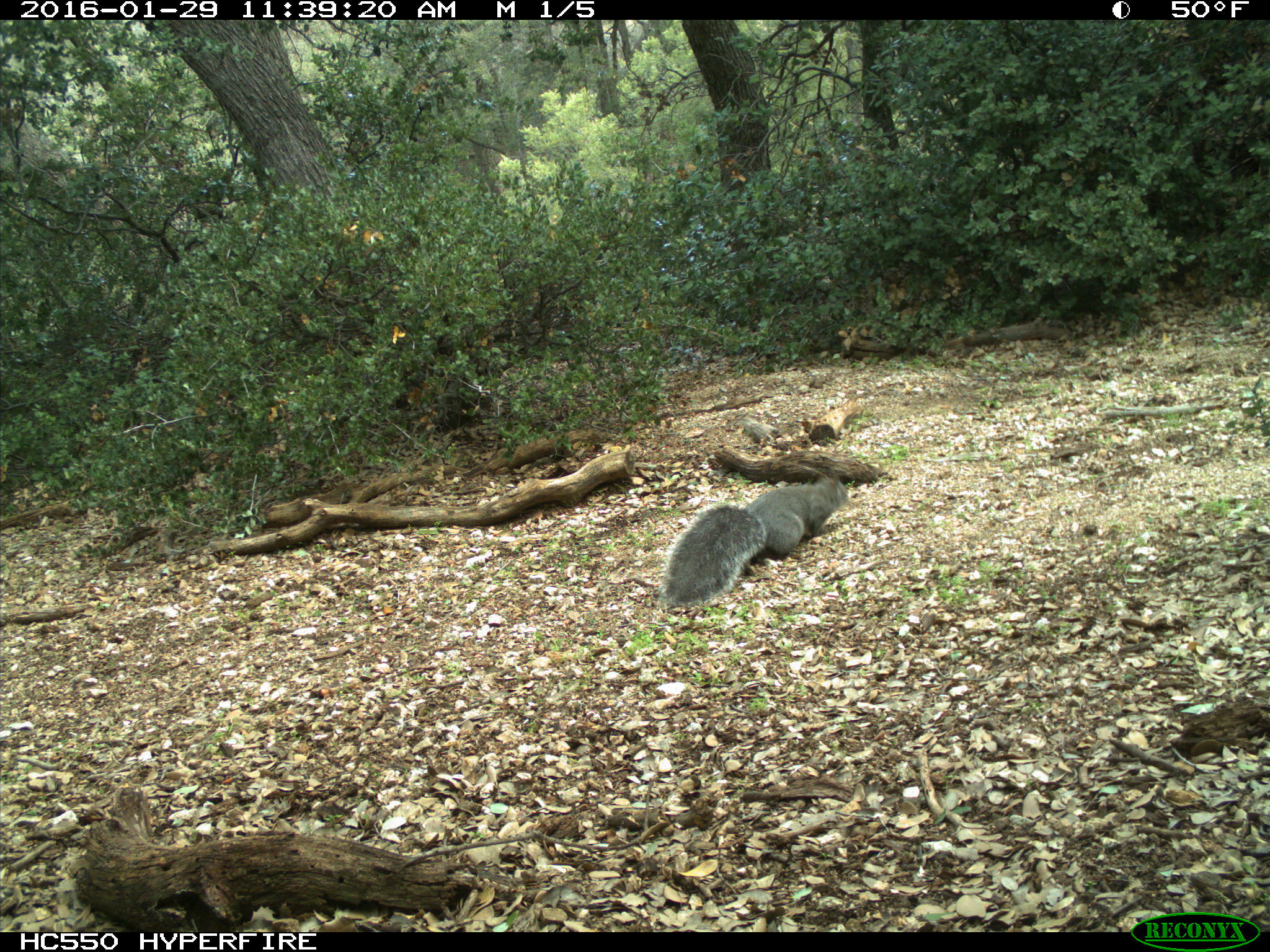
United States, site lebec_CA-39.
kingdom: Animalia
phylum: Chordata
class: Mammalia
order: Rodentia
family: Sciuridae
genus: Sciurus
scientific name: Sciurus carolinensis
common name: eastern gray squirrel